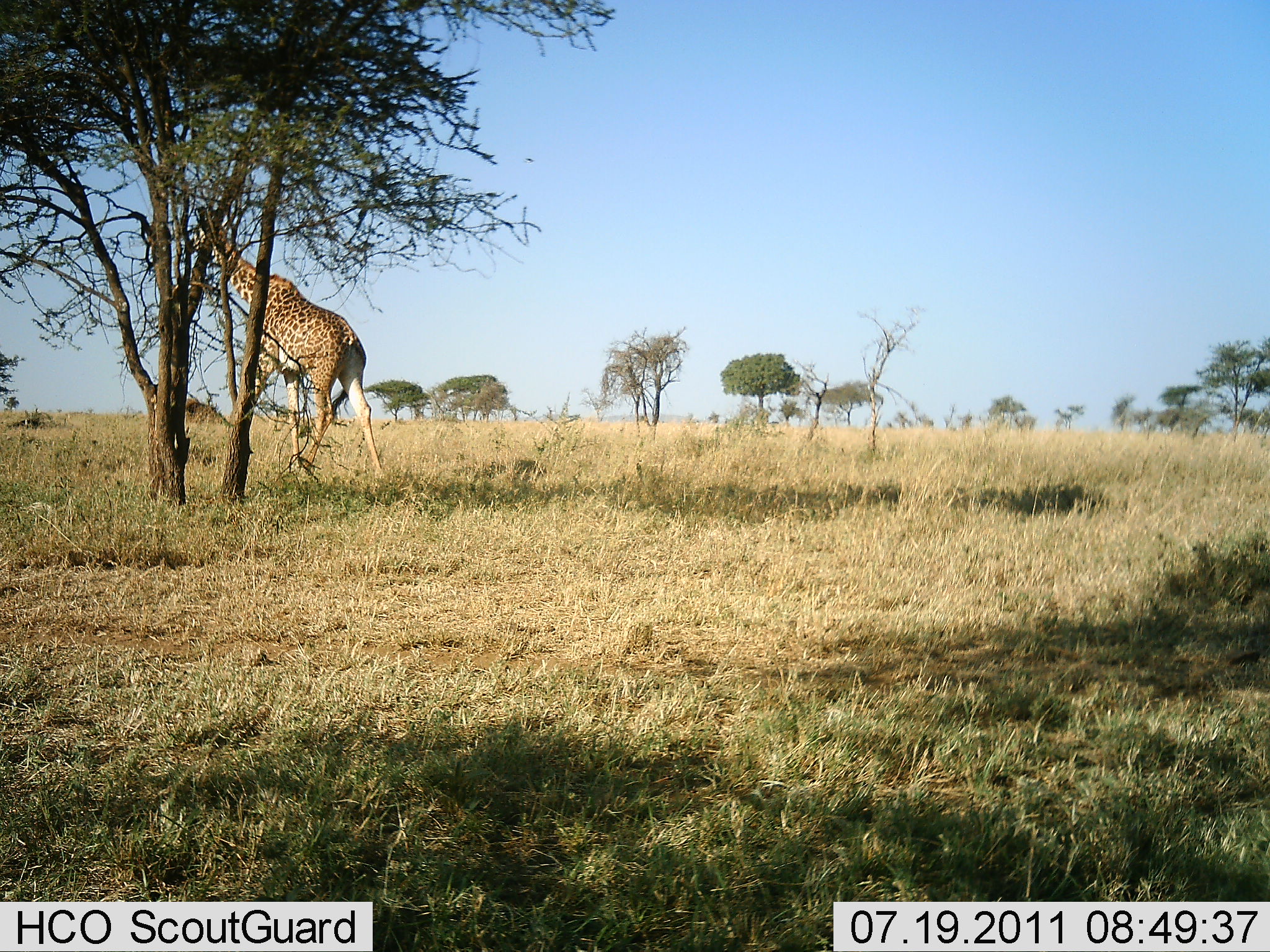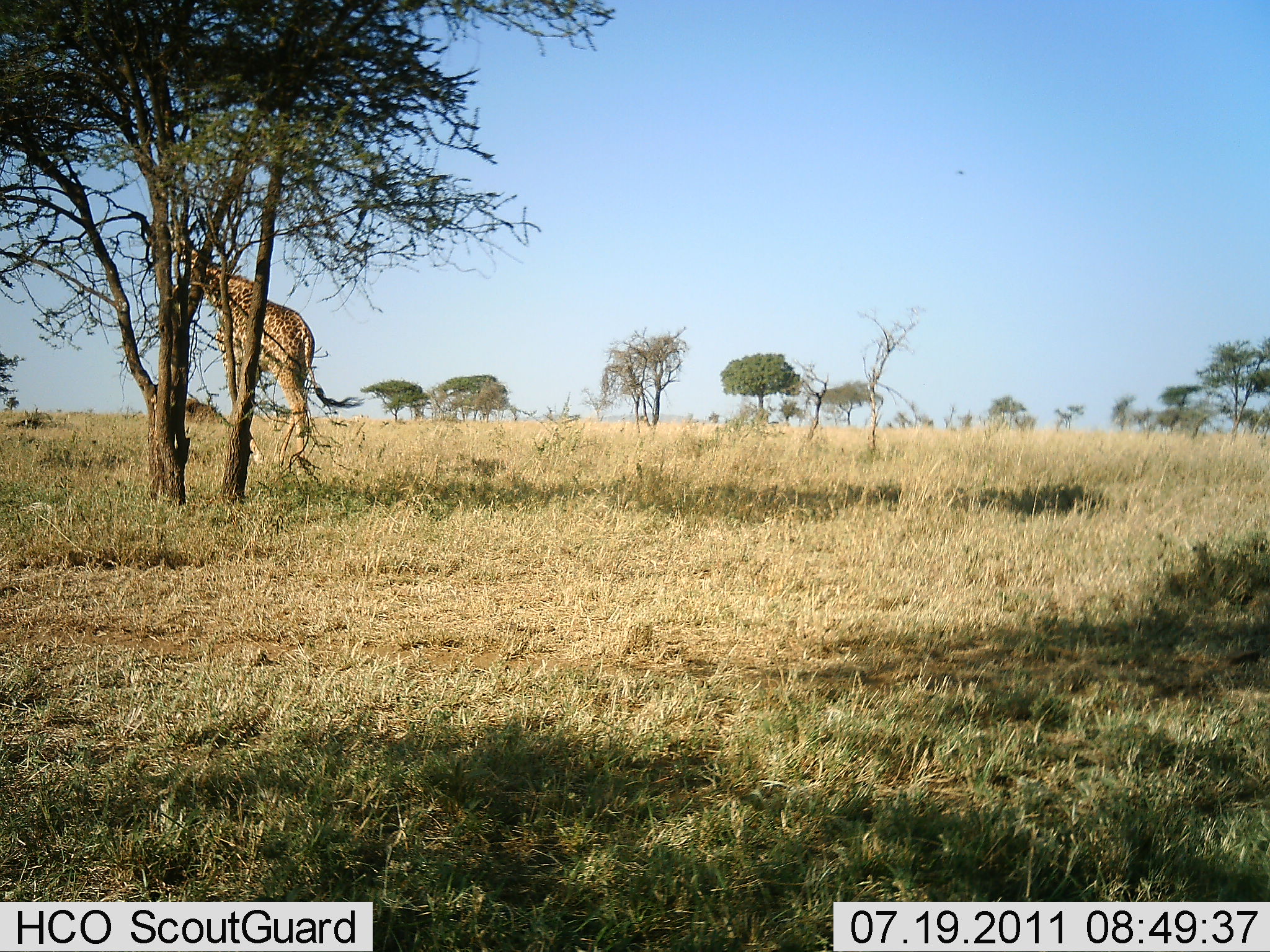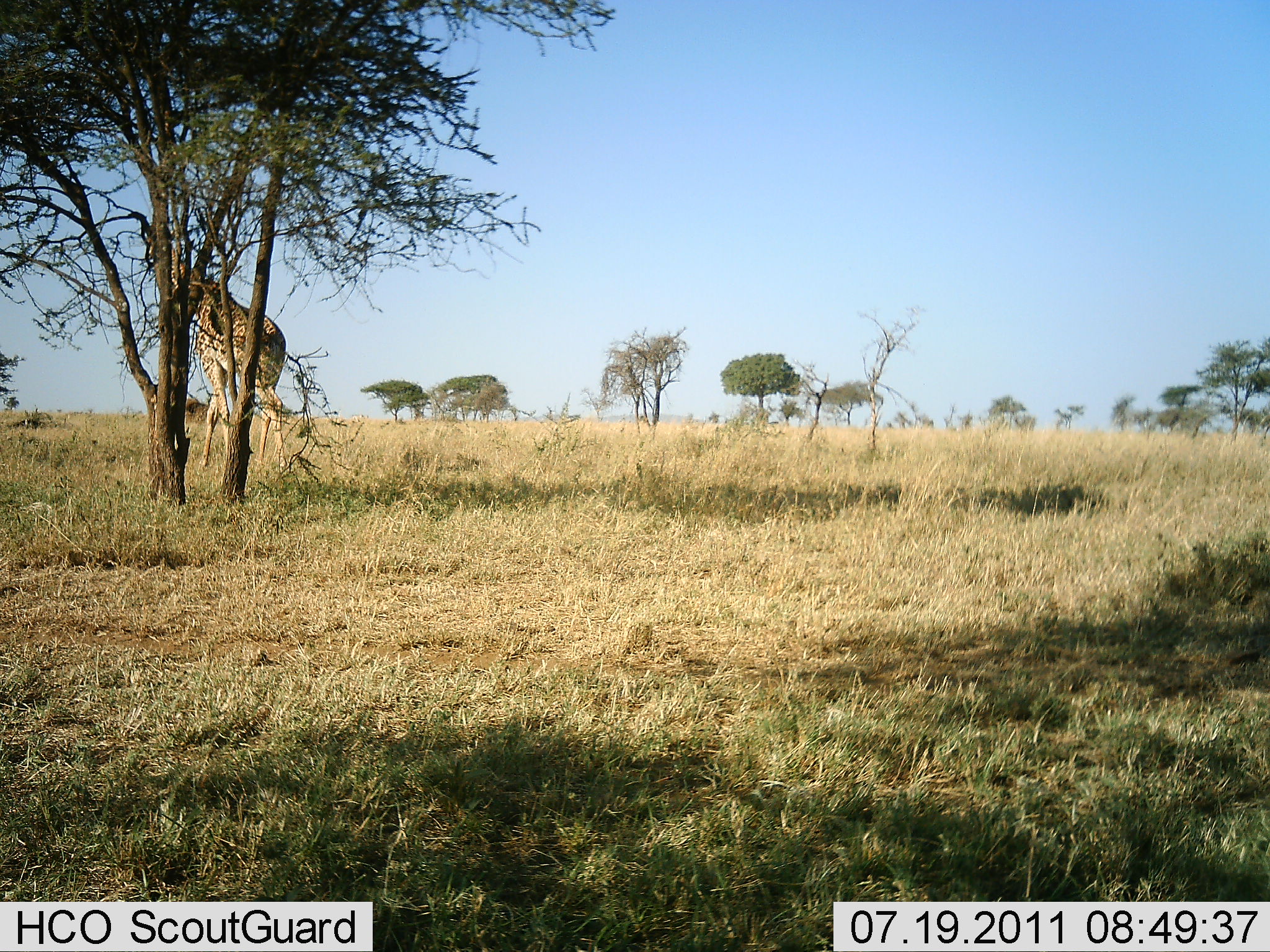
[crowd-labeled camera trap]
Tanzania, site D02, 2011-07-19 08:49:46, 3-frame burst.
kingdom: Animalia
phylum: Chordata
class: Mammalia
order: Artiodactyla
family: Giraffidae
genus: Giraffa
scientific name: Giraffa camelopardalis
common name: giraffe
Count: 1.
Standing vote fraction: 0%.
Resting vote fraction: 0%.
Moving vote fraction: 82%.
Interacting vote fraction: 0%.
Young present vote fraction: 0%.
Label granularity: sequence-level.